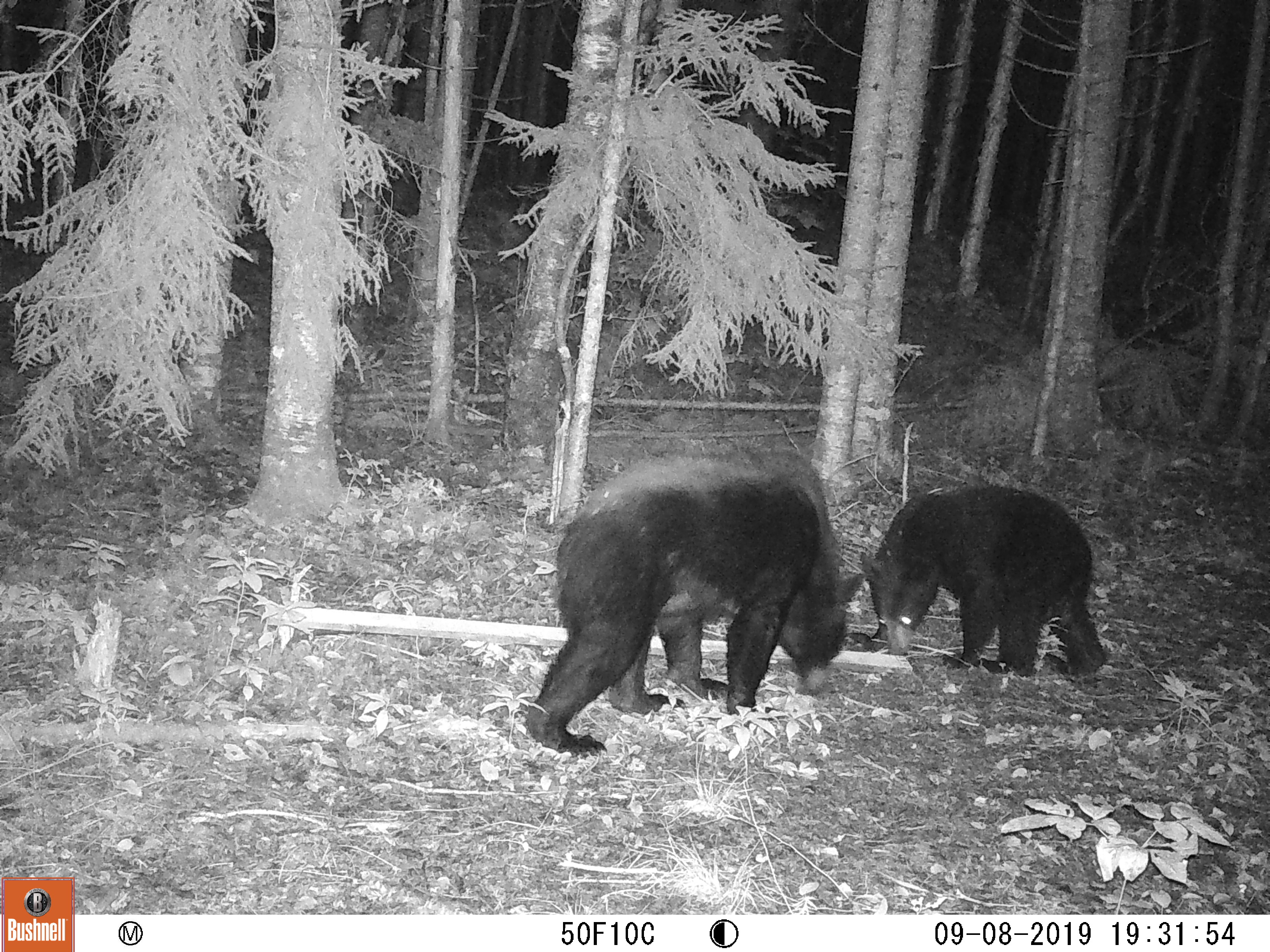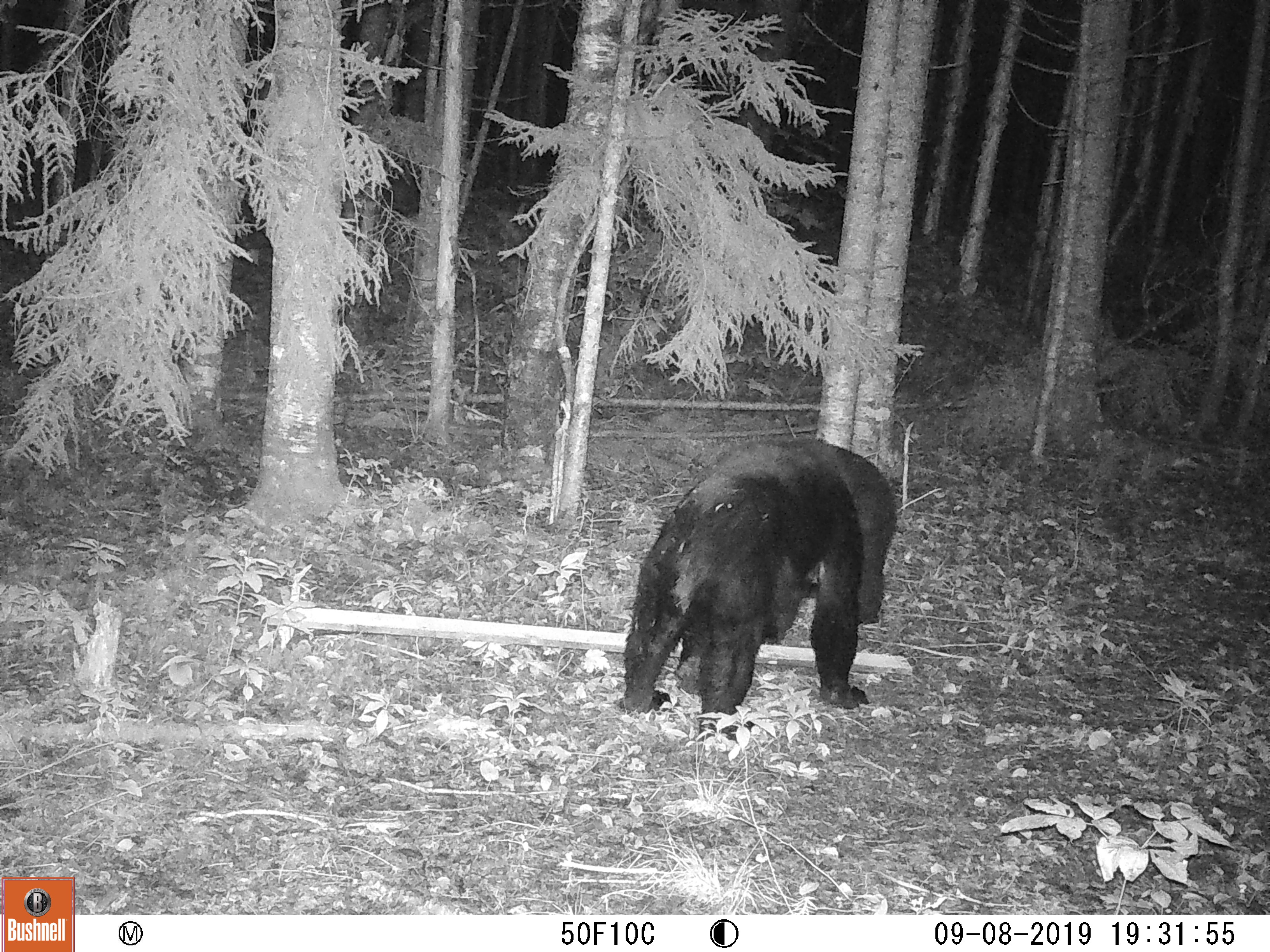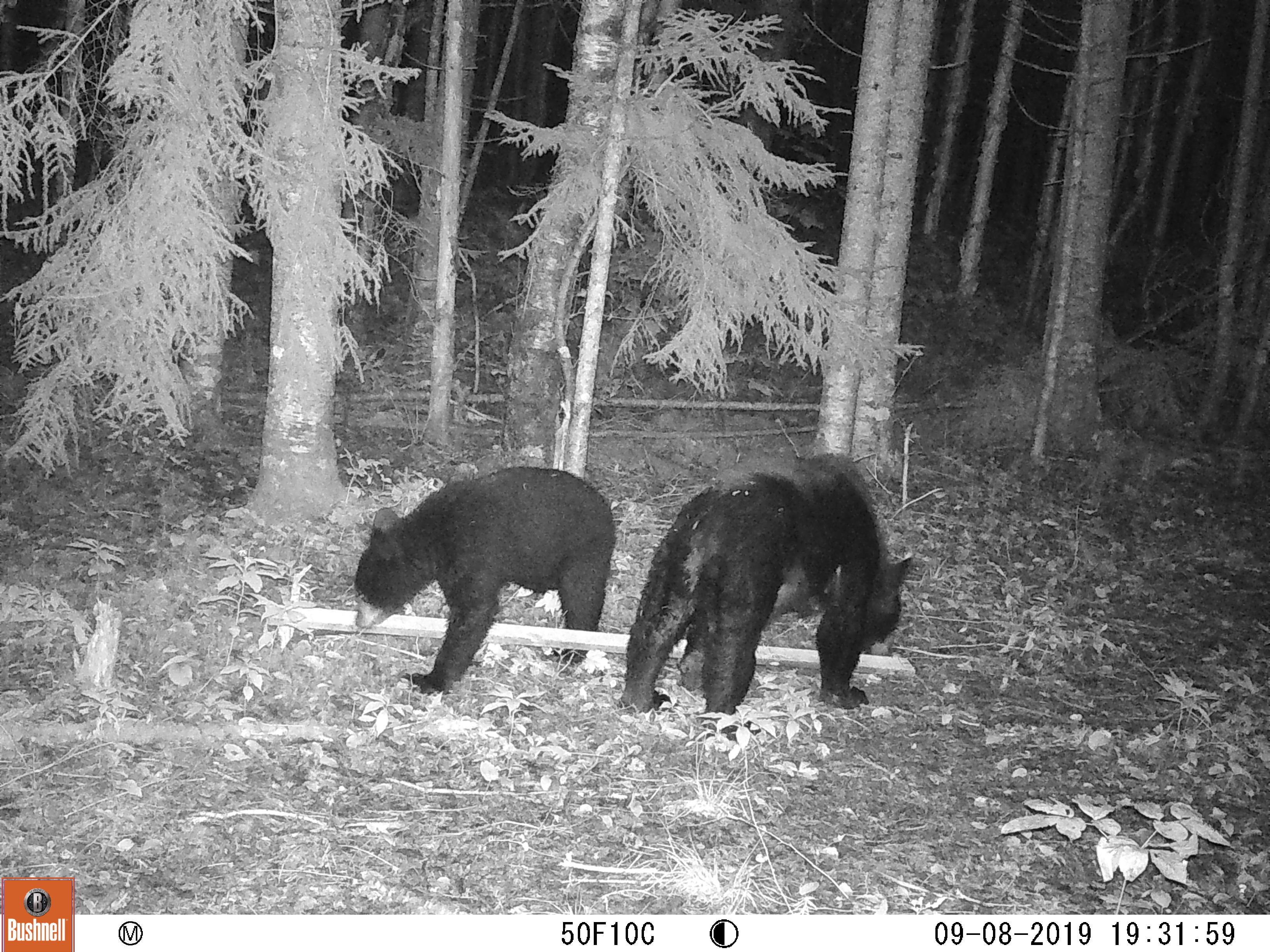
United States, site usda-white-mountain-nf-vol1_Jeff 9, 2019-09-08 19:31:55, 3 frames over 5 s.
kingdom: Animalia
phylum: Chordata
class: Mammalia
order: Carnivora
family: Ursidae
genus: Ursus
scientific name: Ursus americanus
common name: black bear